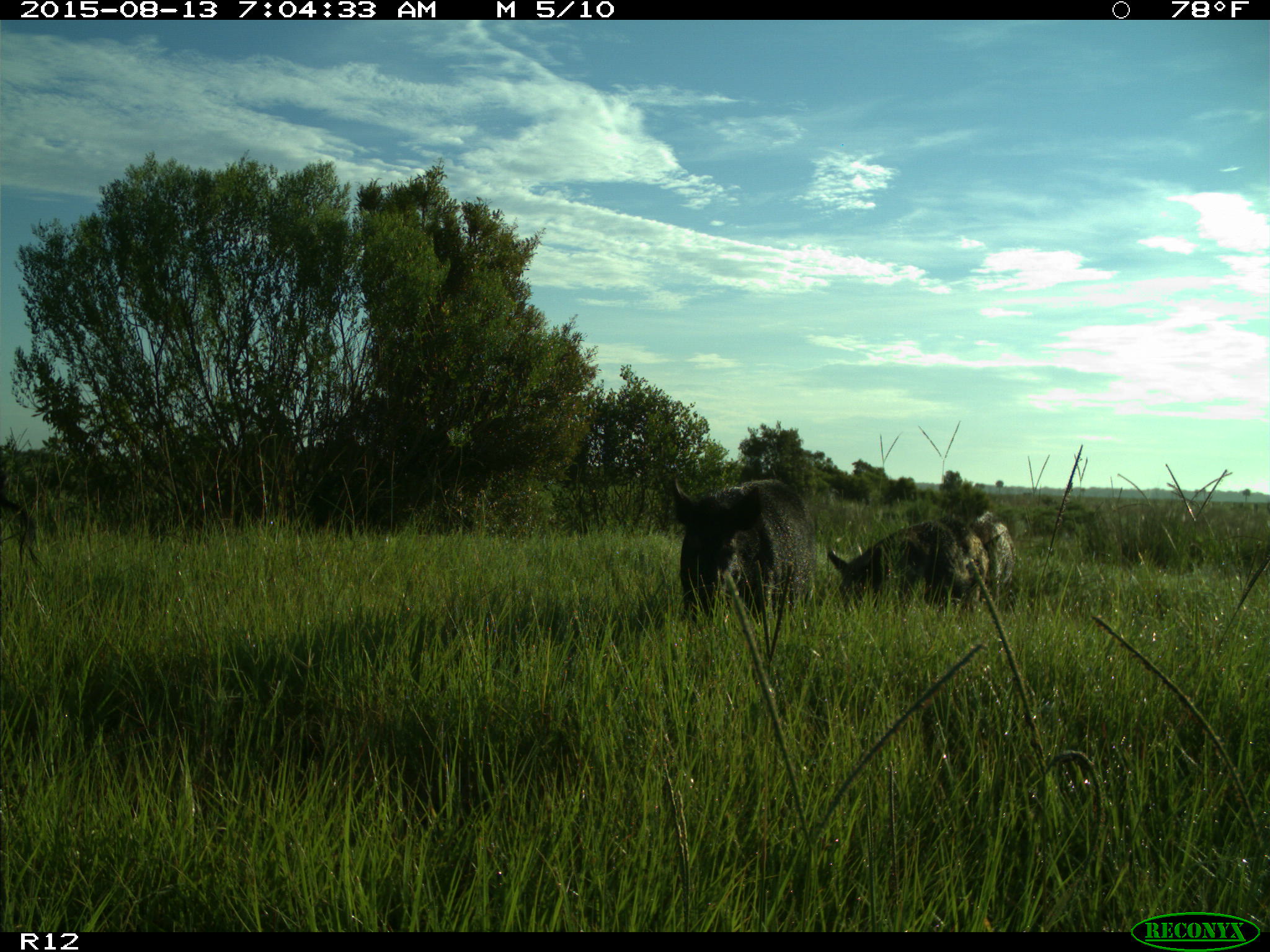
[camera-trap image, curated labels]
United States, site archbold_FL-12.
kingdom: Animalia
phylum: Chordata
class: Mammalia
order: Artiodactyla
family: Suidae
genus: Sus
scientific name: Sus scrofa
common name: wild boar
Sus scrofa (wild boar).